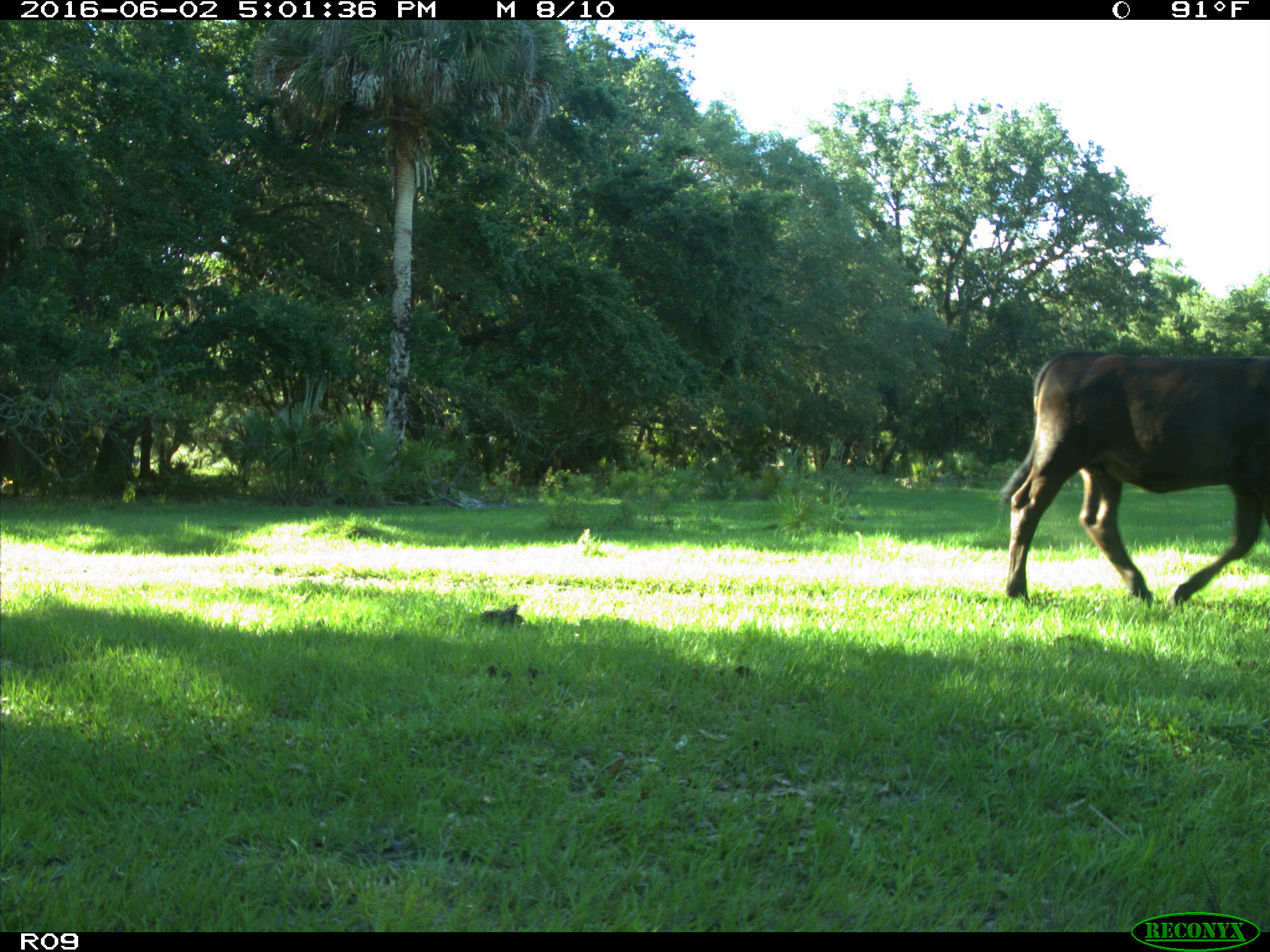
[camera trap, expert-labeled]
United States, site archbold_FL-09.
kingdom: Animalia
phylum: Chordata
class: Mammalia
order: Artiodactyla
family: Bovidae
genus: Bos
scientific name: Bos taurus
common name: domestic cow